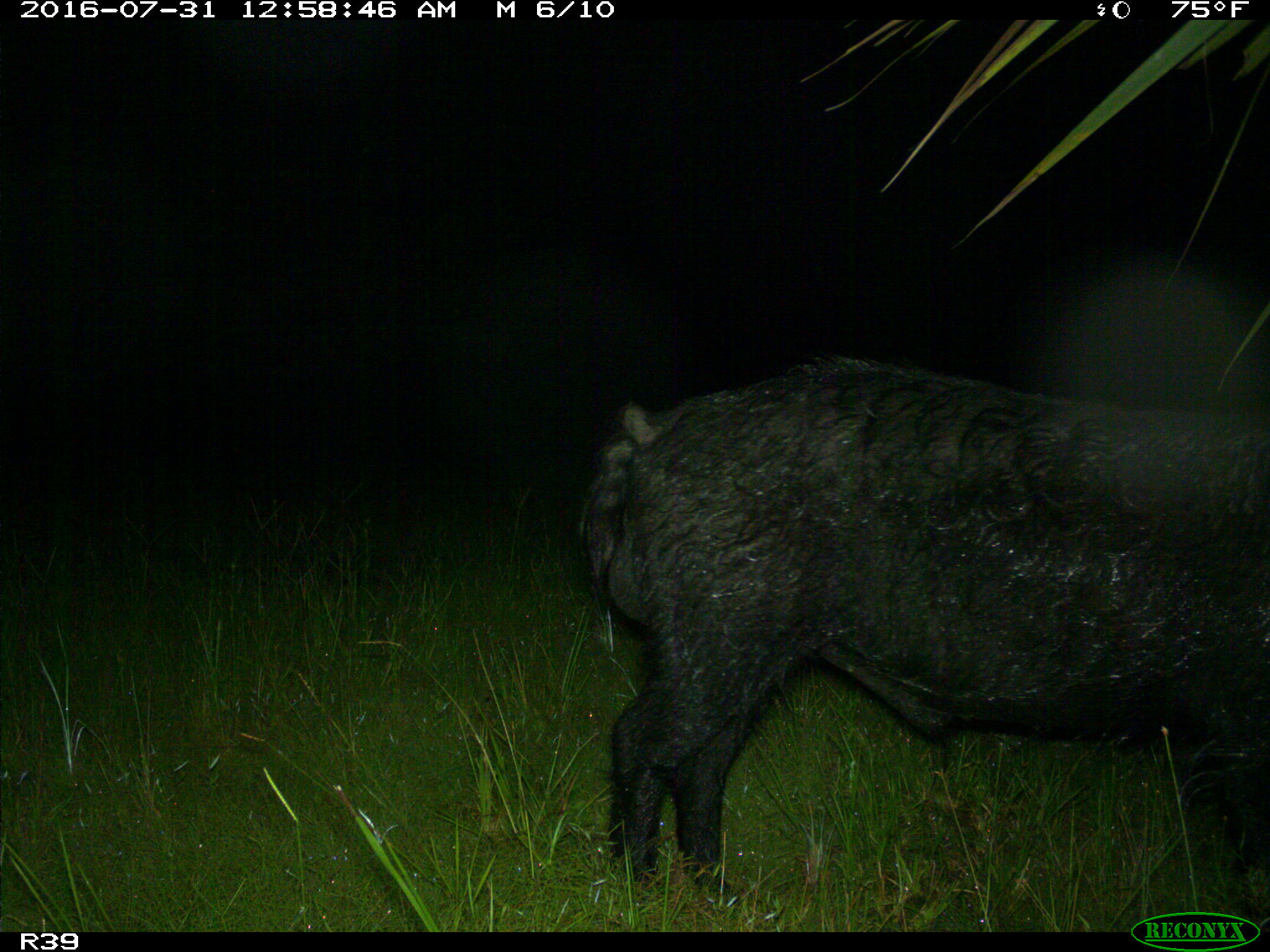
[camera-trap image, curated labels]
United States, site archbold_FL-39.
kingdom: Animalia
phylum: Chordata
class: Mammalia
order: Artiodactyla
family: Suidae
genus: Sus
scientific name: Sus scrofa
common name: wild boar